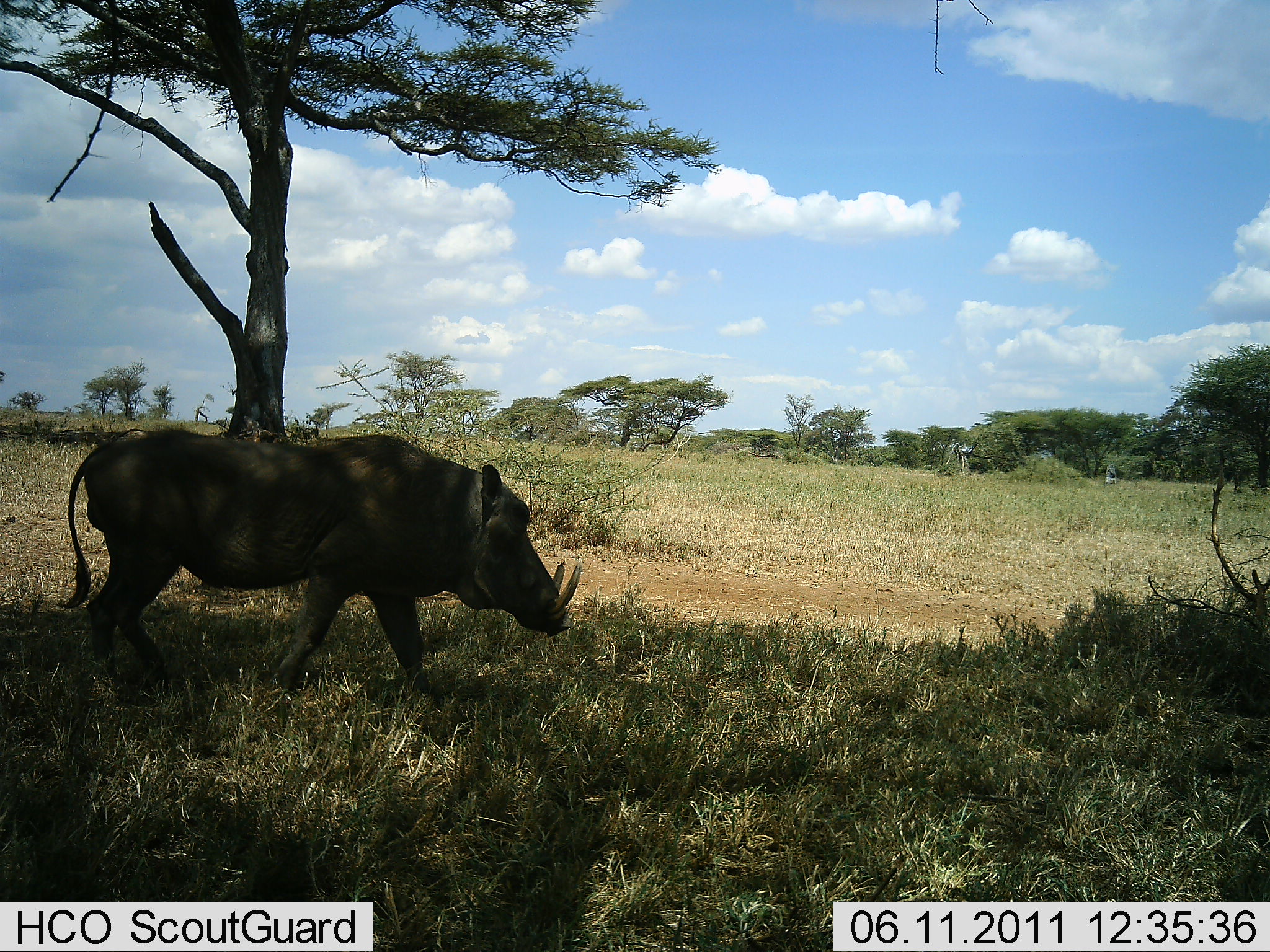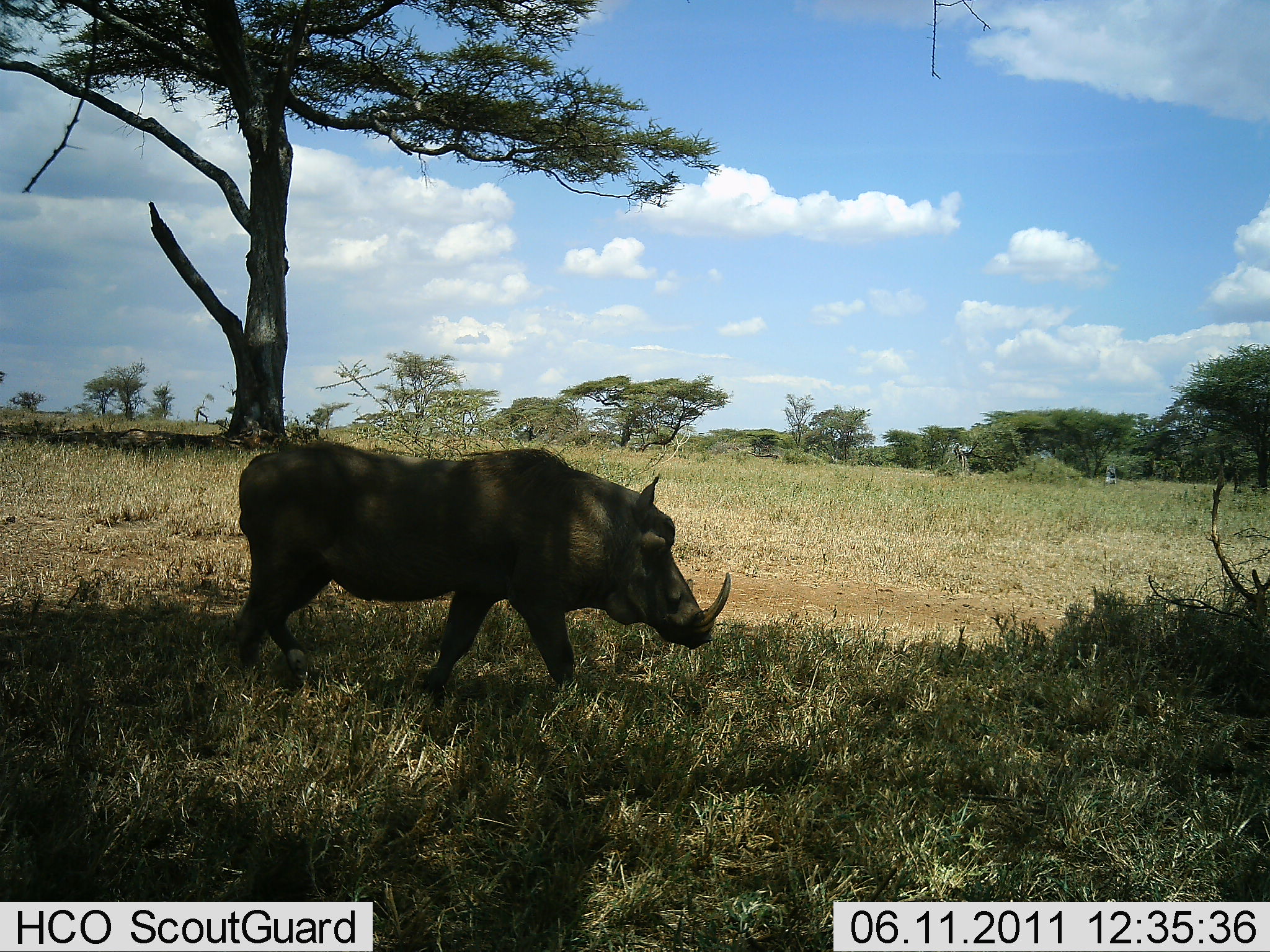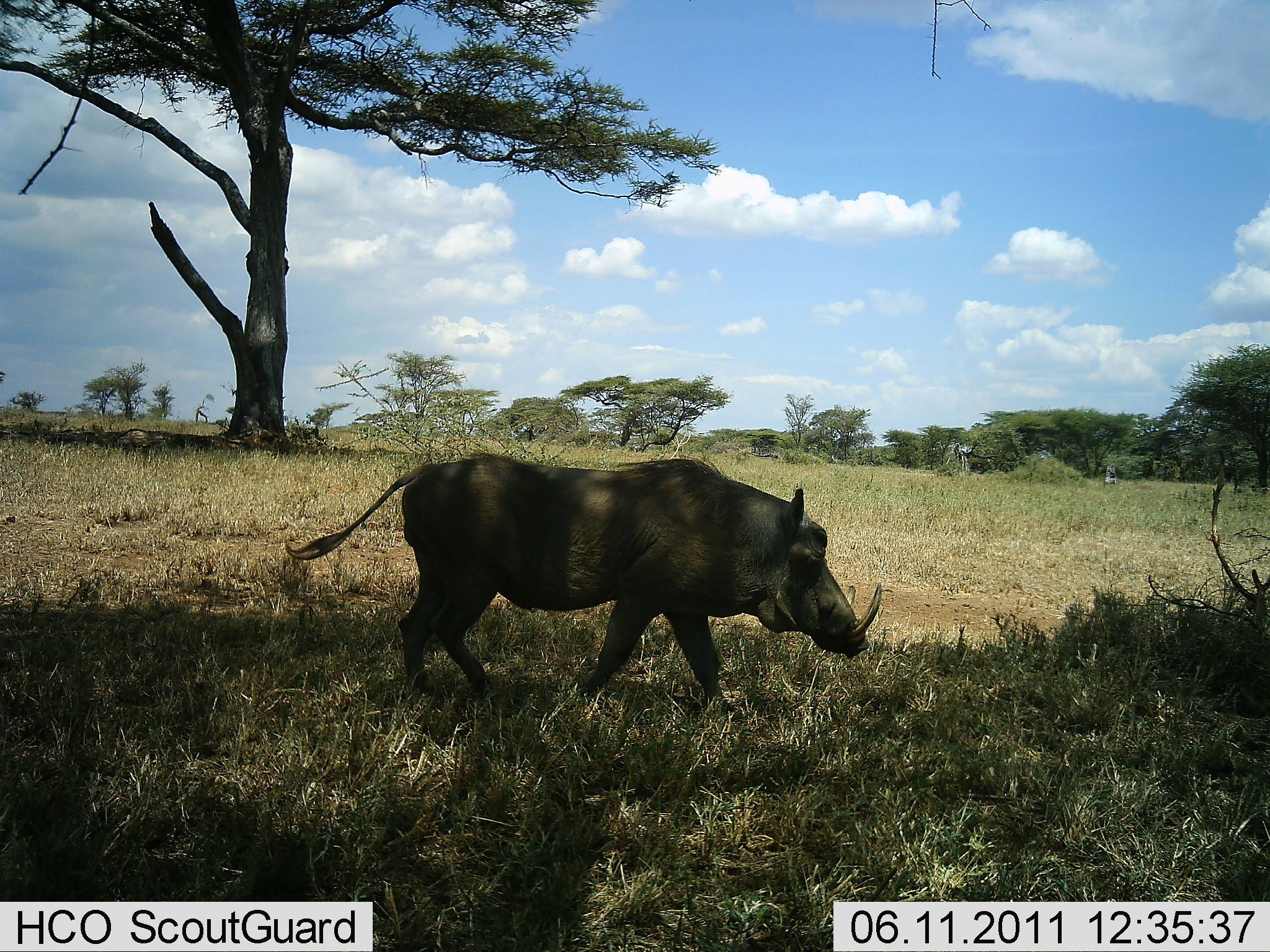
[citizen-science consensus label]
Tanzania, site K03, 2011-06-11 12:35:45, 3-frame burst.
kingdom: Animalia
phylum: Chordata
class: Mammalia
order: Artiodactyla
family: Suidae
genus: Phacochoerus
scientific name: Phacochoerus africanus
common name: warthog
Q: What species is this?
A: Warthog (Phacochoerus africanus).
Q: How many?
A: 1.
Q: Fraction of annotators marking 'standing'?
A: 8%.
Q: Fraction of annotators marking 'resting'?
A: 0%.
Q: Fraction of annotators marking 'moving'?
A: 92%.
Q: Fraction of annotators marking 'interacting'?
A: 0%.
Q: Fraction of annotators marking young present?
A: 0%.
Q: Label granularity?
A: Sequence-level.